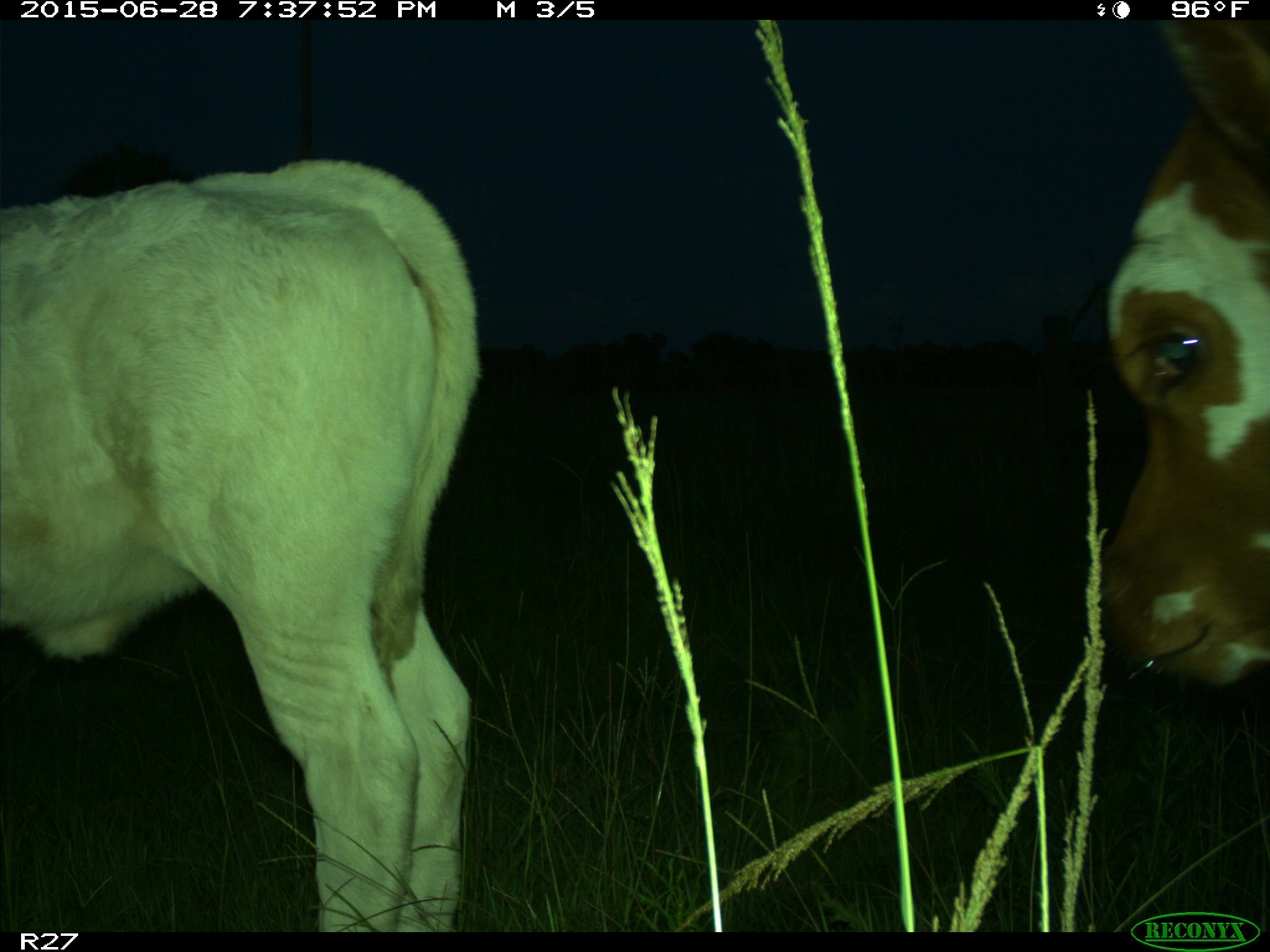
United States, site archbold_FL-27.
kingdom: Animalia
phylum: Chordata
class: Mammalia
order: Artiodactyla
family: Bovidae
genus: Bos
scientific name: Bos taurus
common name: domestic cow